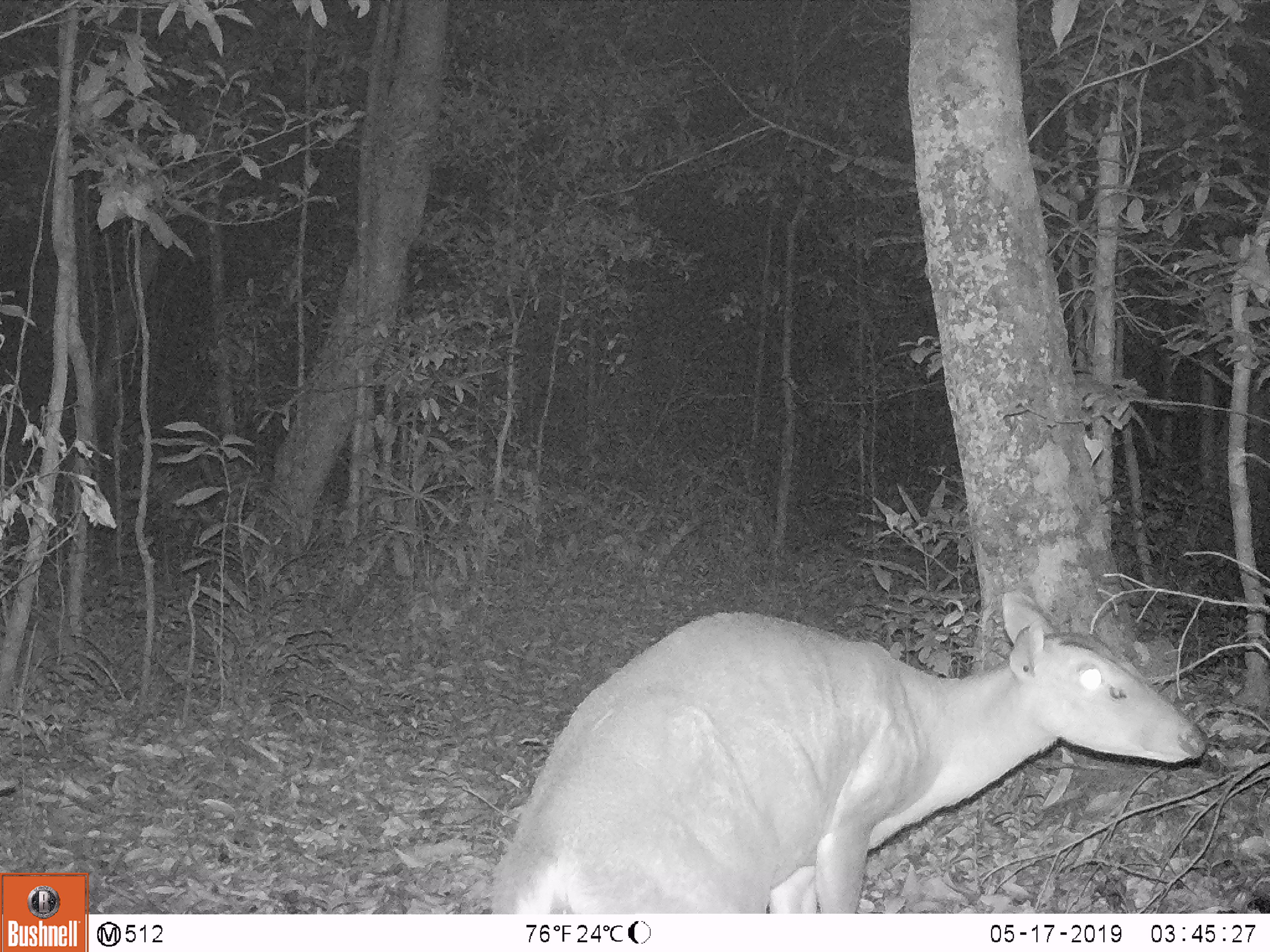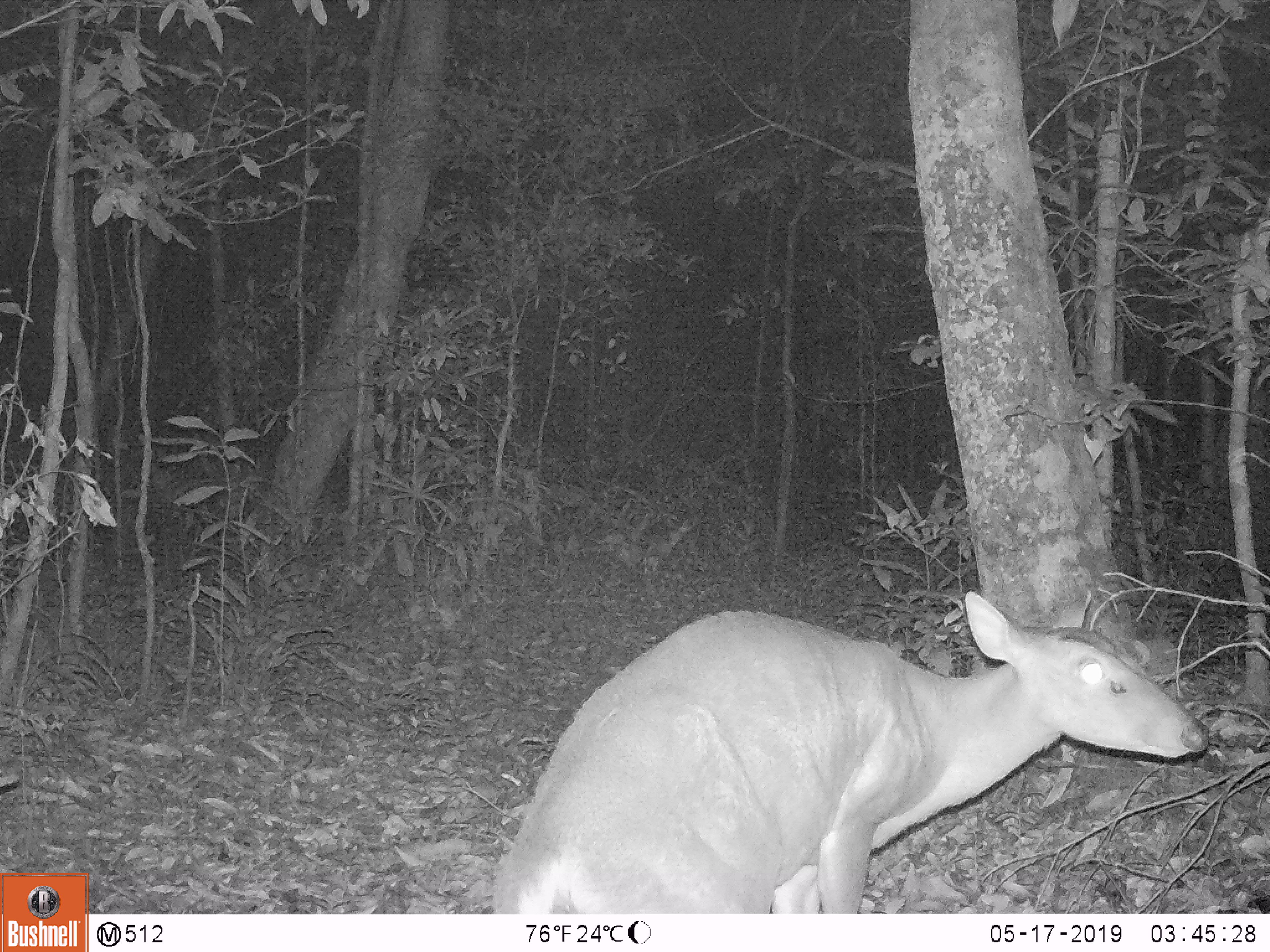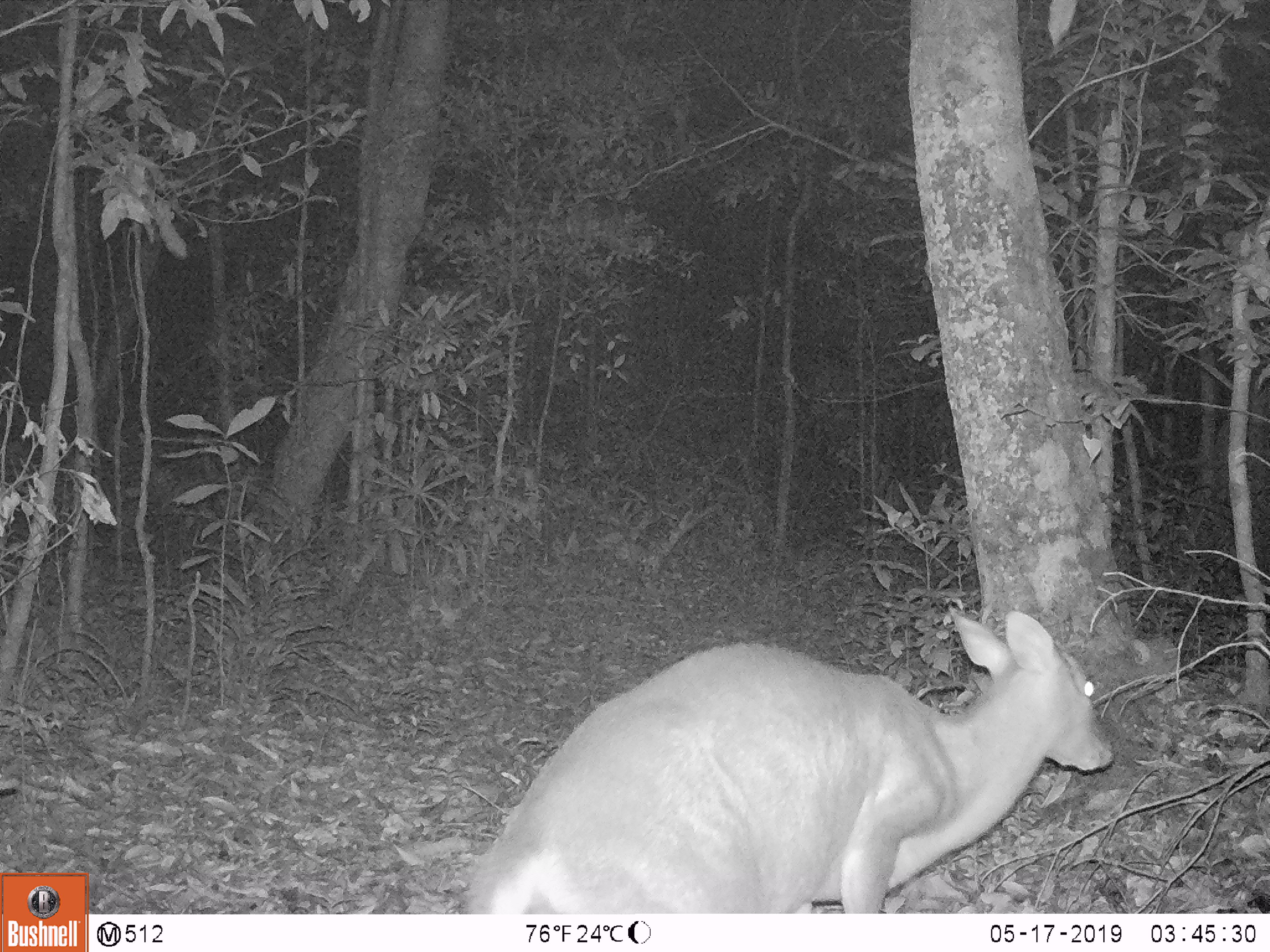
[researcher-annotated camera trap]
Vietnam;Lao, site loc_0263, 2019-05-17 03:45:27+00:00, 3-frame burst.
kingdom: Animalia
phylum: Chordata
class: Mammalia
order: Artiodactyla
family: Cervidae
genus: Muntiacus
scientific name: Muntiacus vuquangensis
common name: large-antlered muntjac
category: large antlered muntjac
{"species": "large antlered muntjac (large-antlered muntjac) (Muntiacus vuquangensis)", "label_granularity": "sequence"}